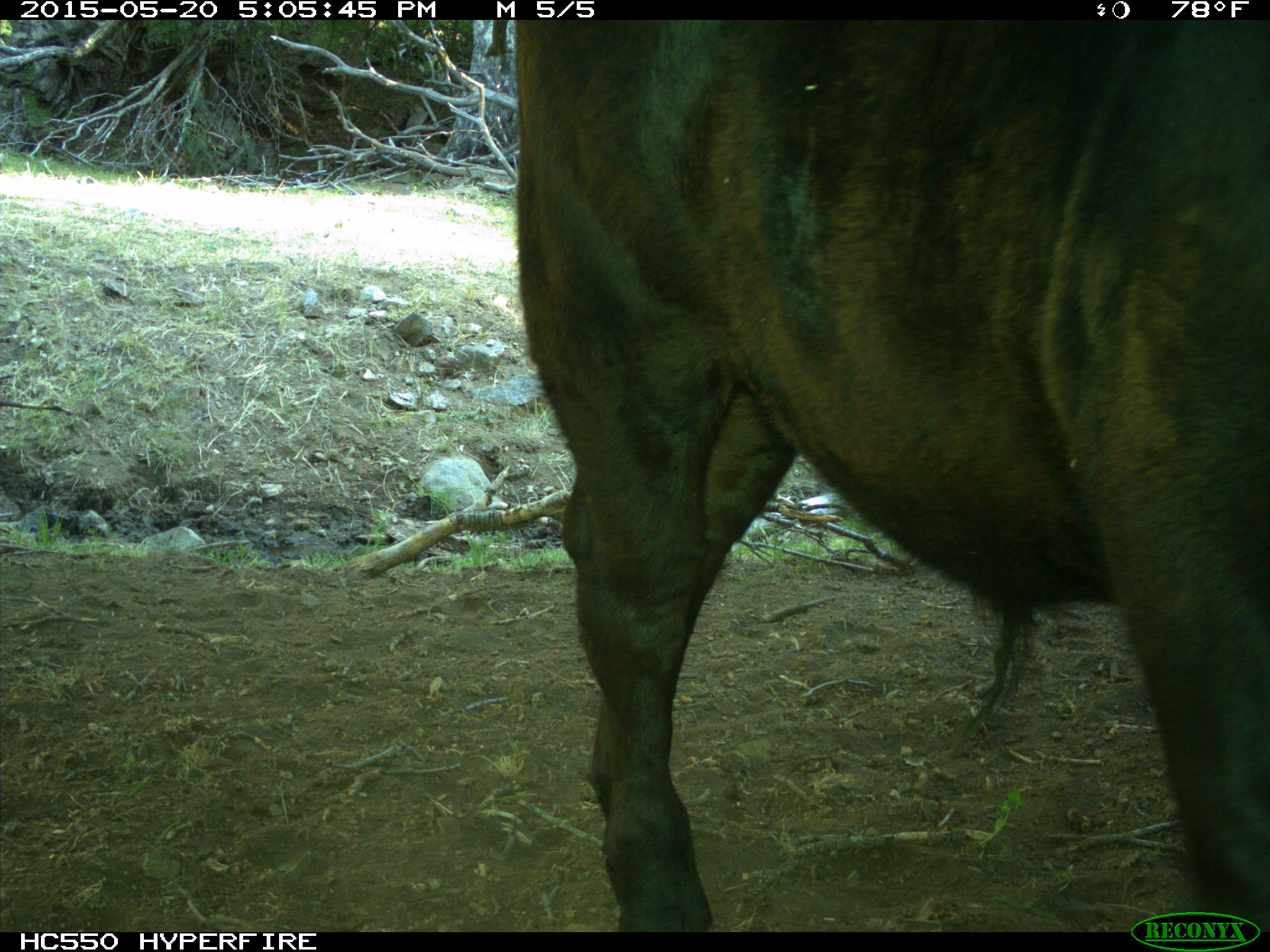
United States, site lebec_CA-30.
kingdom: Animalia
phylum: Chordata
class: Mammalia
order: Artiodactyla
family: Bovidae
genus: Bos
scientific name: Bos taurus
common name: domestic cow